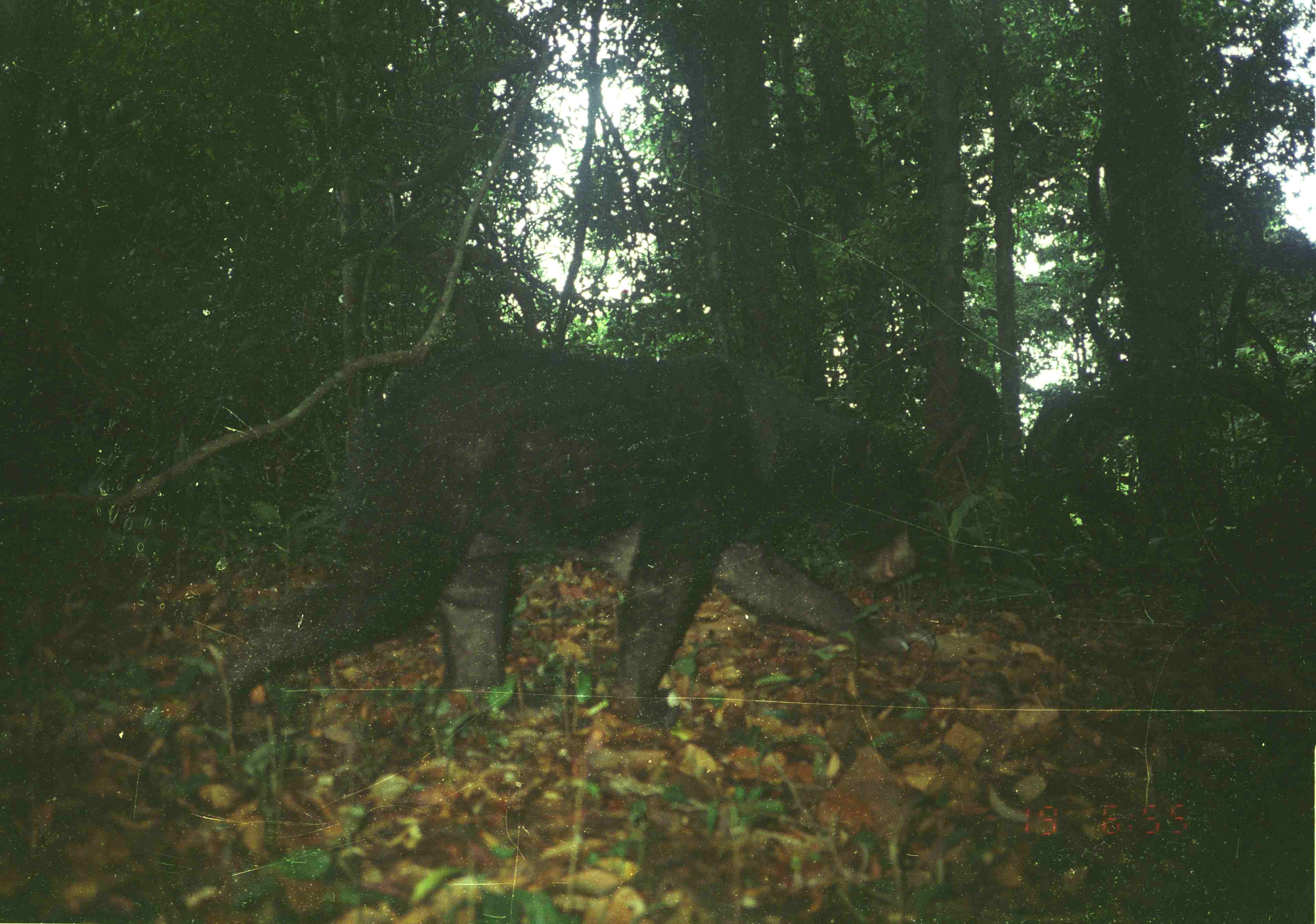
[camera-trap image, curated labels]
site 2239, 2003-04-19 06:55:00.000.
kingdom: Animalia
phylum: Chordata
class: Mammalia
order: Carnivora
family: Ursidae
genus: Helarctos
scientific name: Helarctos malayanus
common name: sun bear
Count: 1.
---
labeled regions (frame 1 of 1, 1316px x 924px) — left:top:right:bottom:
helarctos malayanus: 206:341:917:730